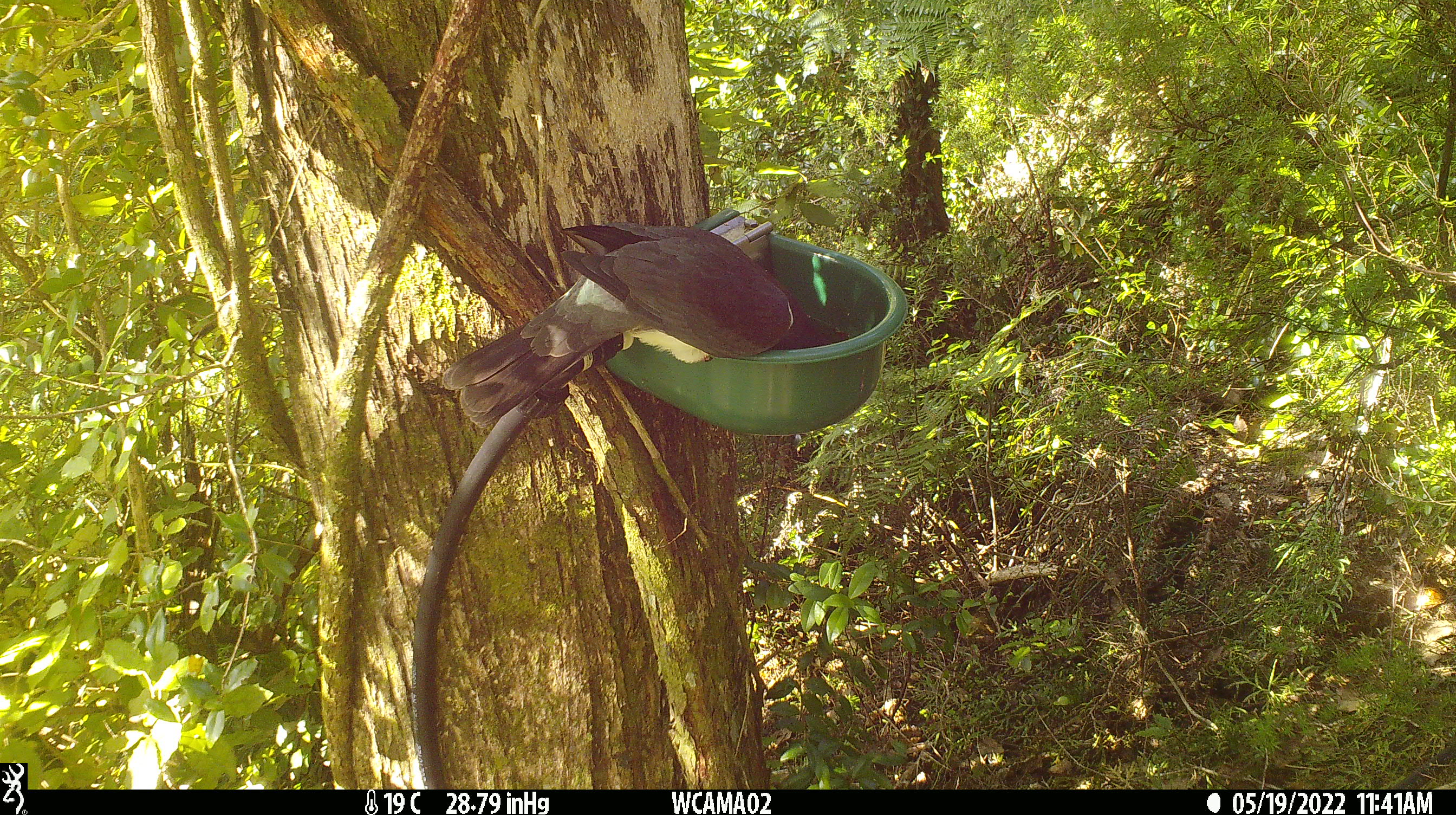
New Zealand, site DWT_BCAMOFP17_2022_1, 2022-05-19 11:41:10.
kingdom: Animalia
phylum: Chordata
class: Aves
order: Columbiformes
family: Columbidae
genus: Hemiphaga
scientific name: Hemiphaga novaeseelandiae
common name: new zealand pigeon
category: kereru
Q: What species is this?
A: Kereru (new zealand pigeon) (Hemiphaga novaeseelandiae).